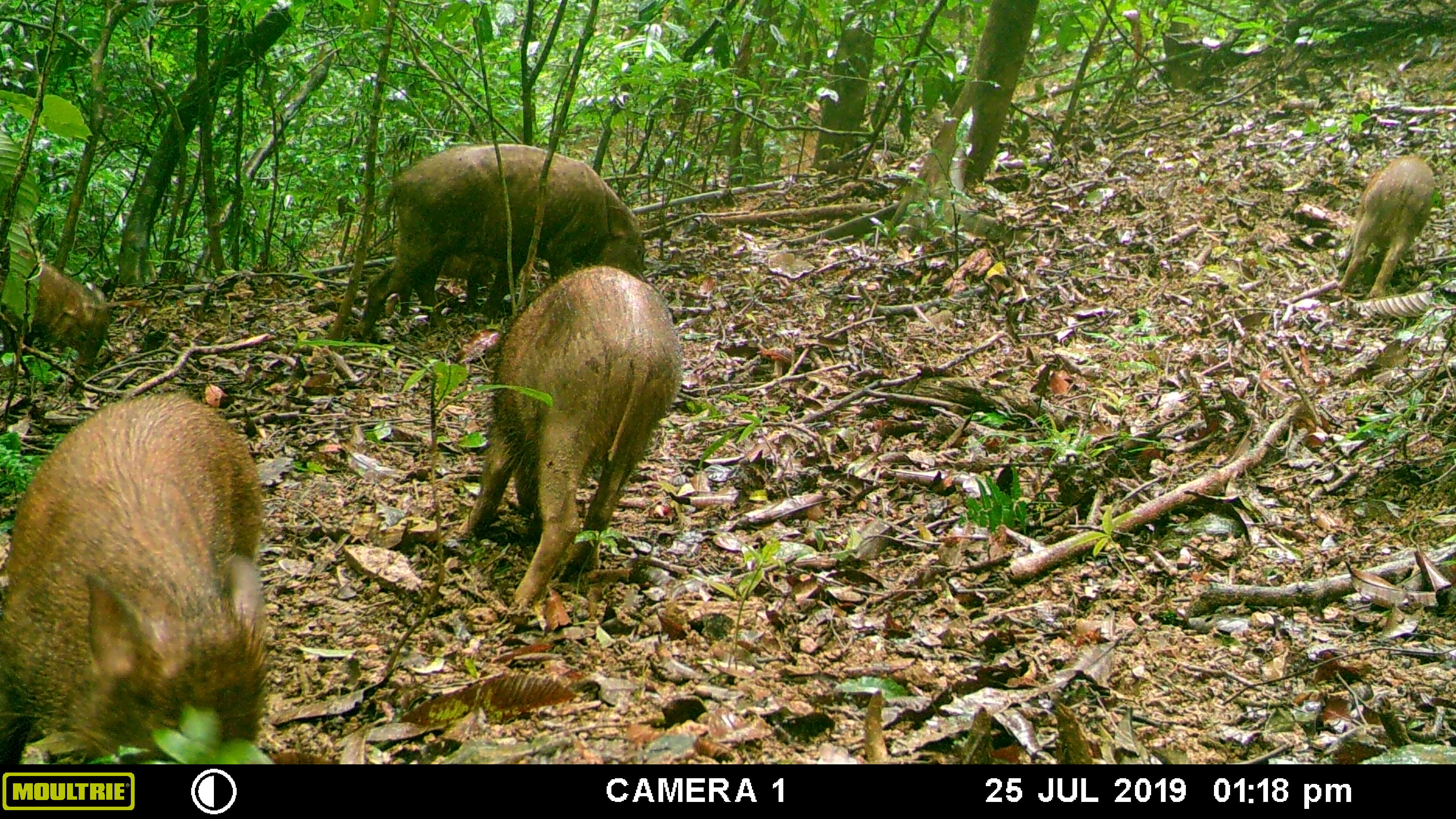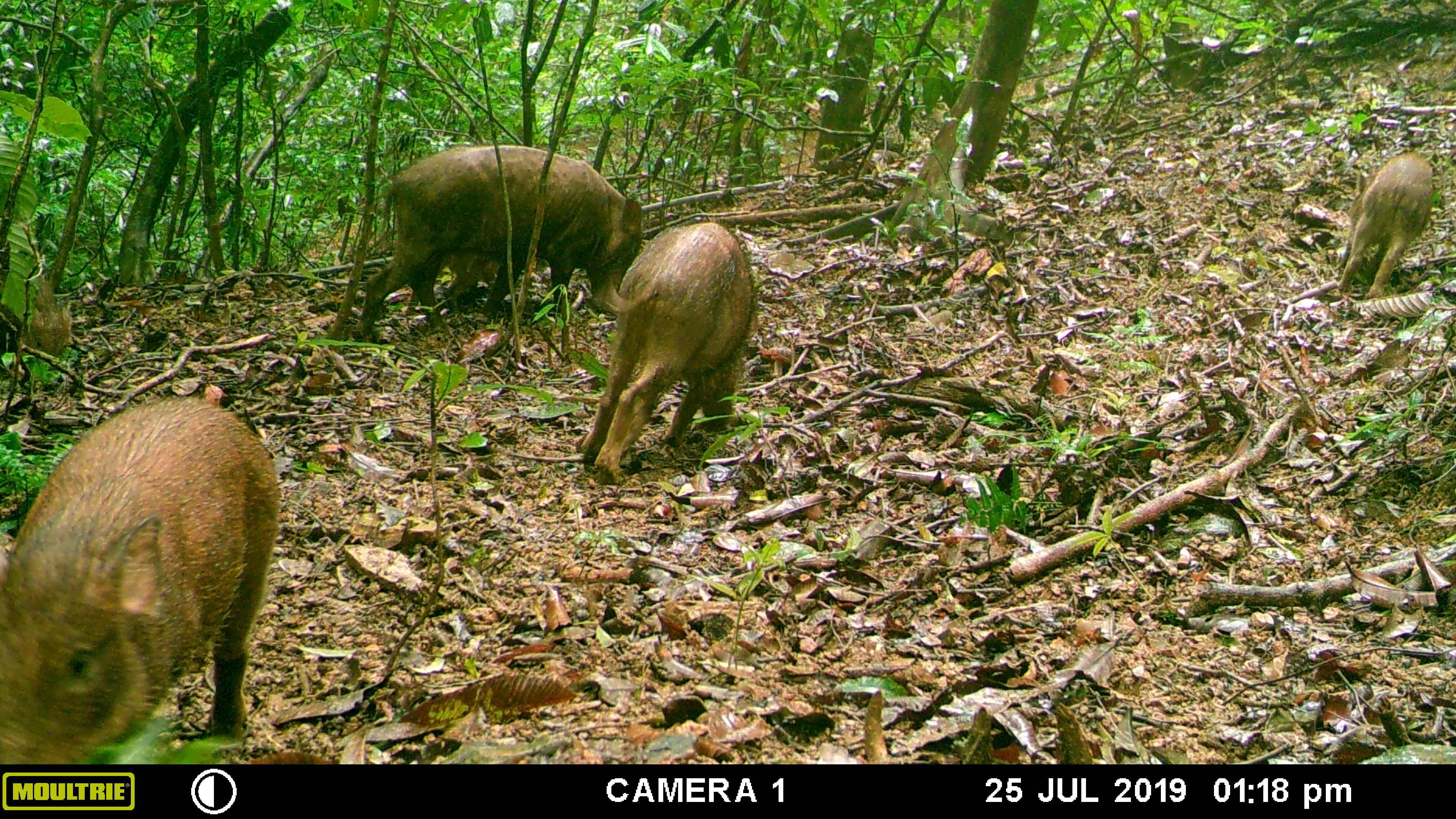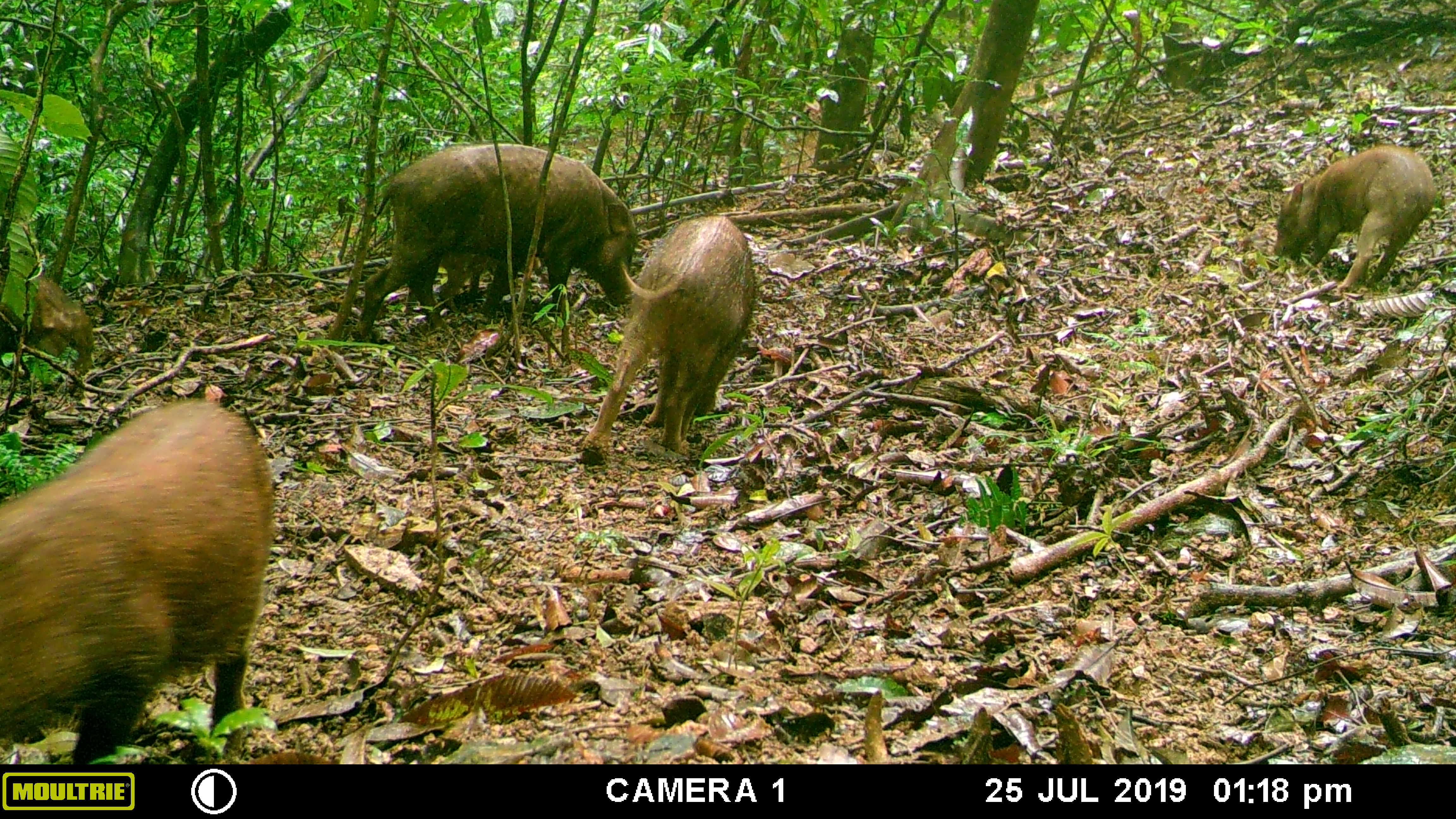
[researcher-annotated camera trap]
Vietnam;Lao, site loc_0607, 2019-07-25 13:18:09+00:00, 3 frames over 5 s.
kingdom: Animalia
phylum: Chordata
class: Mammalia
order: Artiodactyla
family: Suidae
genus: Sus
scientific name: Sus scrofa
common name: eurasian wild pig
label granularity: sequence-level